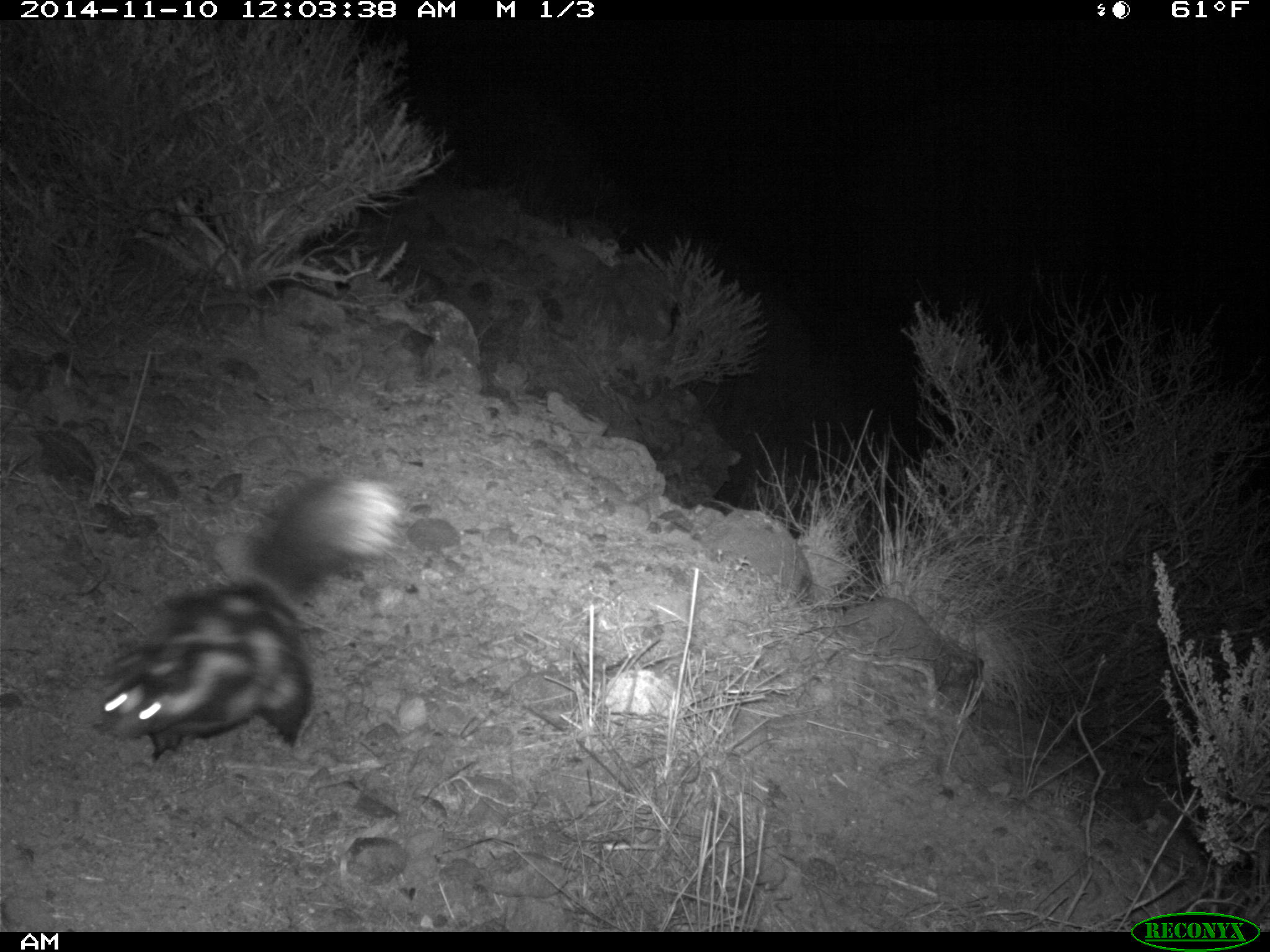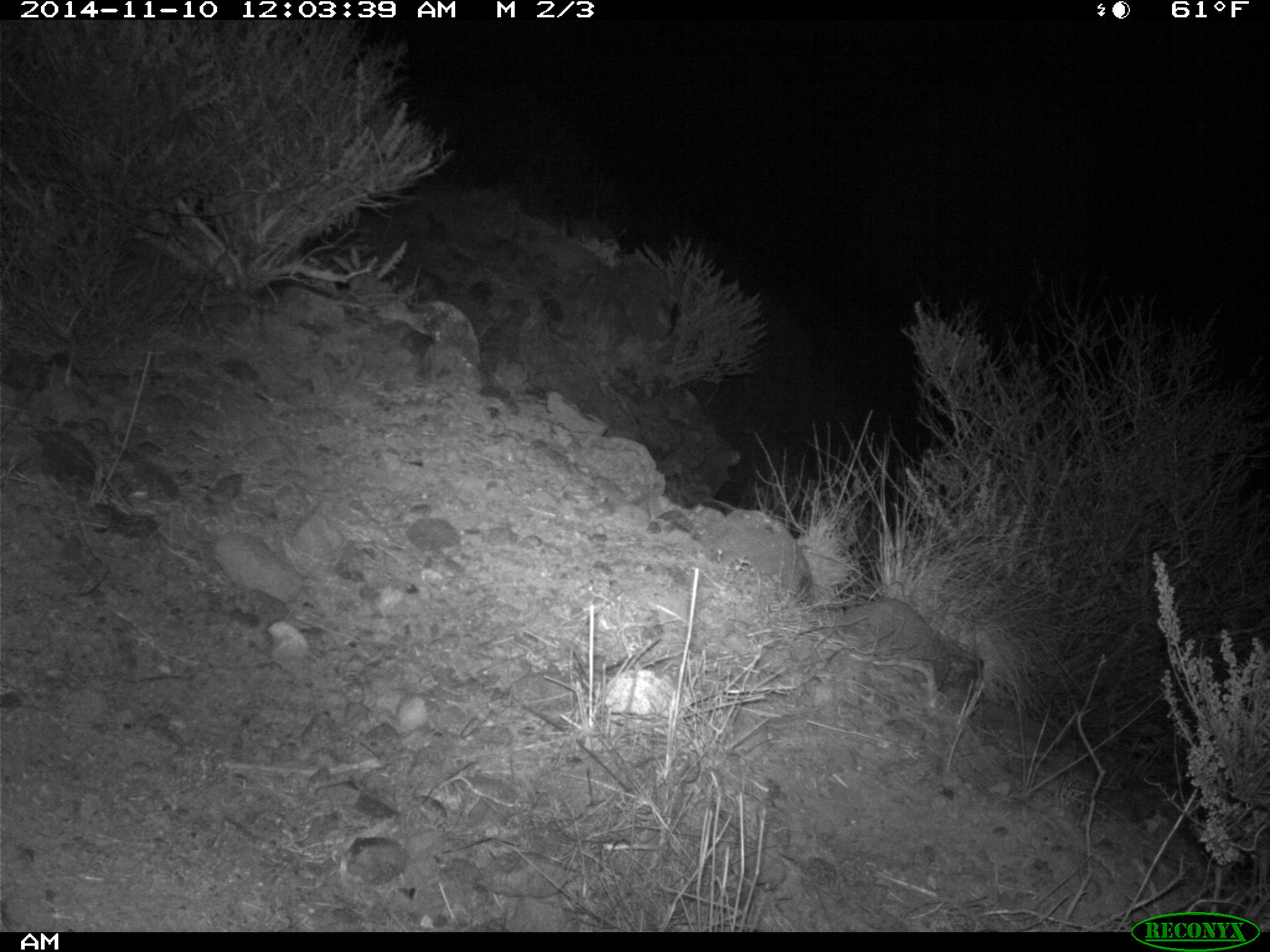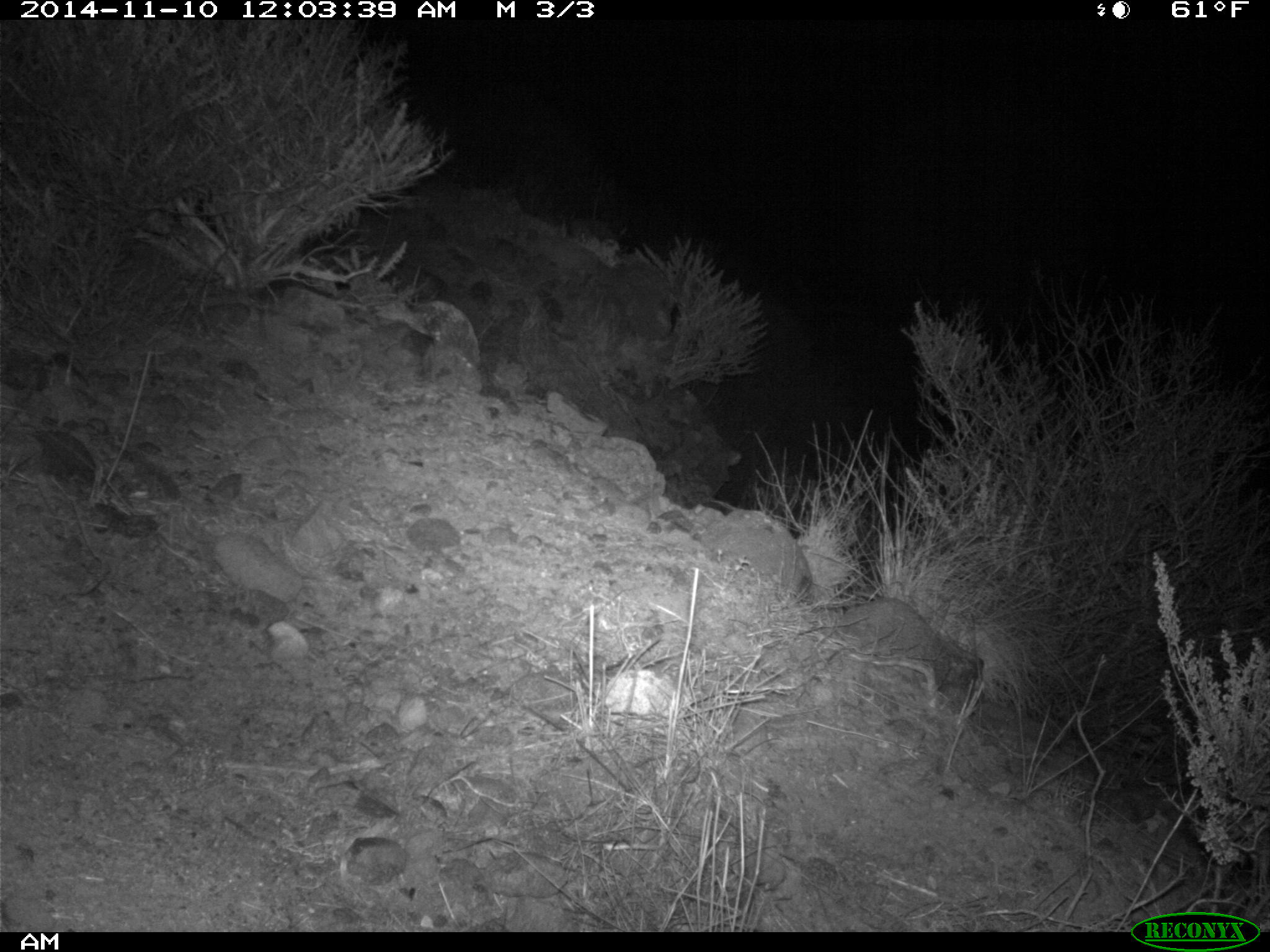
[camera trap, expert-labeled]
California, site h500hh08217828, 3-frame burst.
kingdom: Animalia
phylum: Chordata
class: Mammalia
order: Carnivora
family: Mephitidae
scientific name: Mephitidae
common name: skunk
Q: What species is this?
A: Skunk (Mephitidae).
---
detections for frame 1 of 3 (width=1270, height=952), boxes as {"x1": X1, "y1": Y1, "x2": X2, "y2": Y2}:
skunk: {"x1": 100, "y1": 474, "x2": 414, "y2": 764}